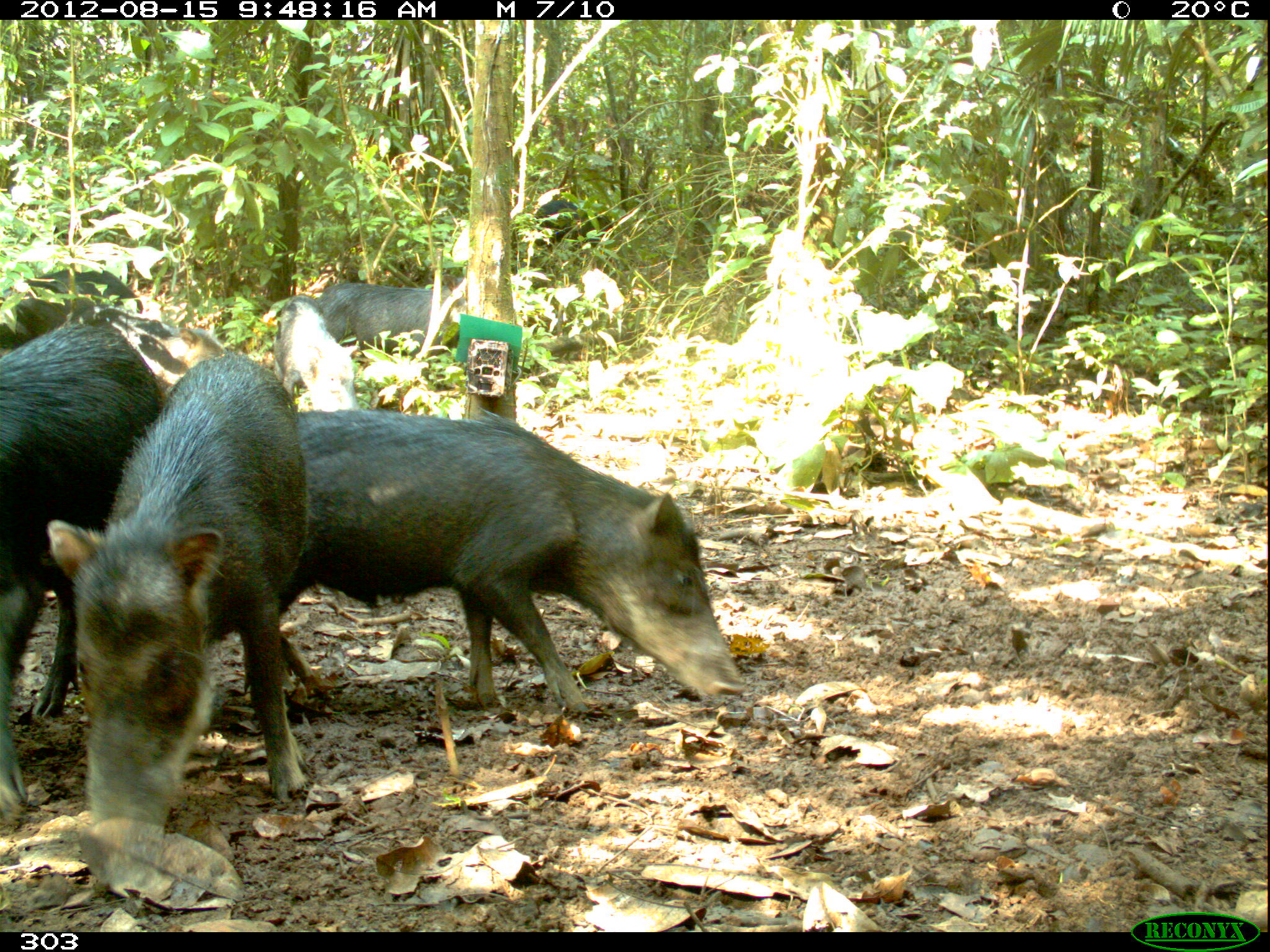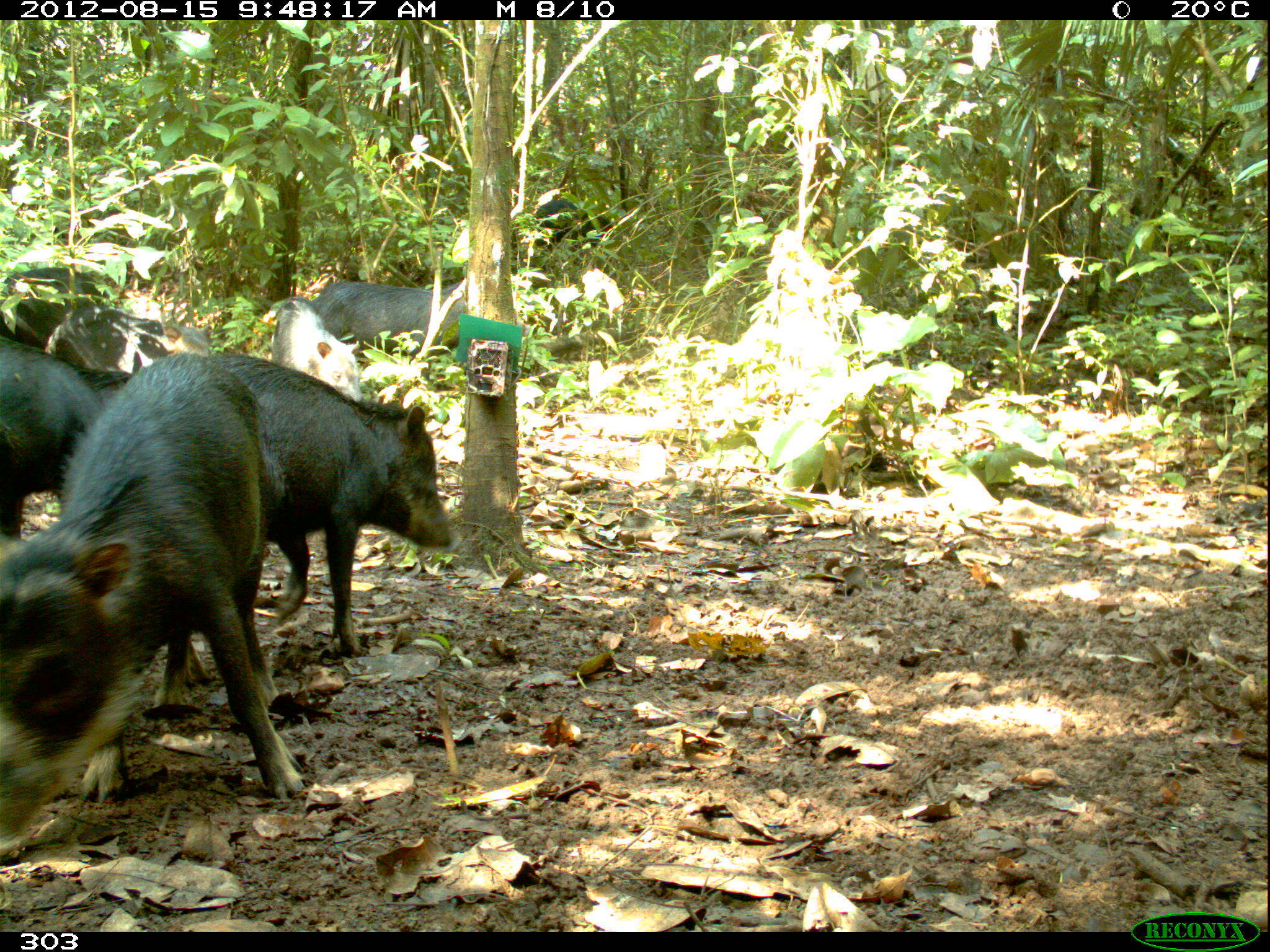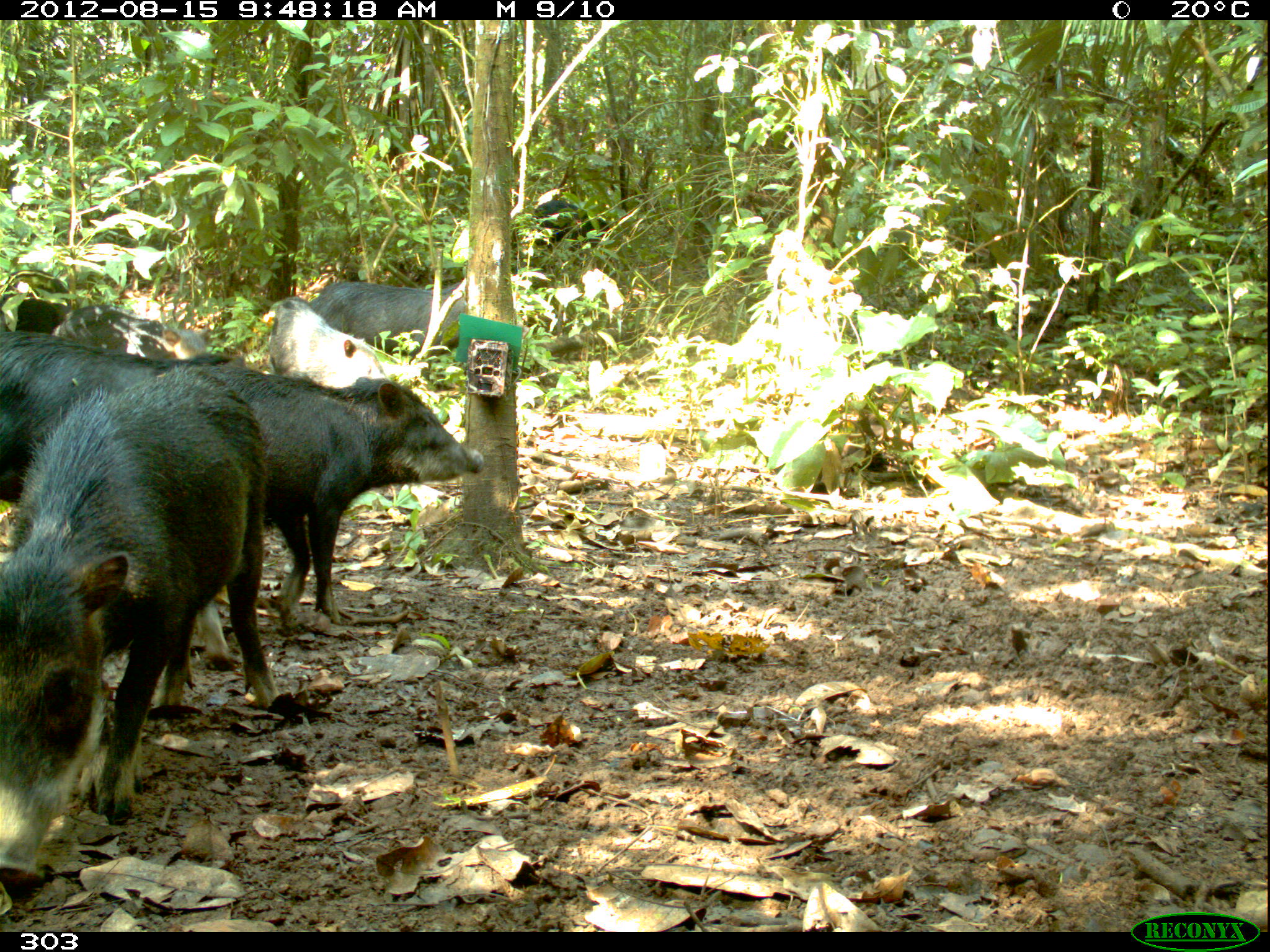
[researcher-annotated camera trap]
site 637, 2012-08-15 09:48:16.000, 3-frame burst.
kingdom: Animalia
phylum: Chordata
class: Mammalia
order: Artiodactyla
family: Tayassuidae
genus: Tayassu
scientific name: Tayassu pecari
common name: white-lipped peccary